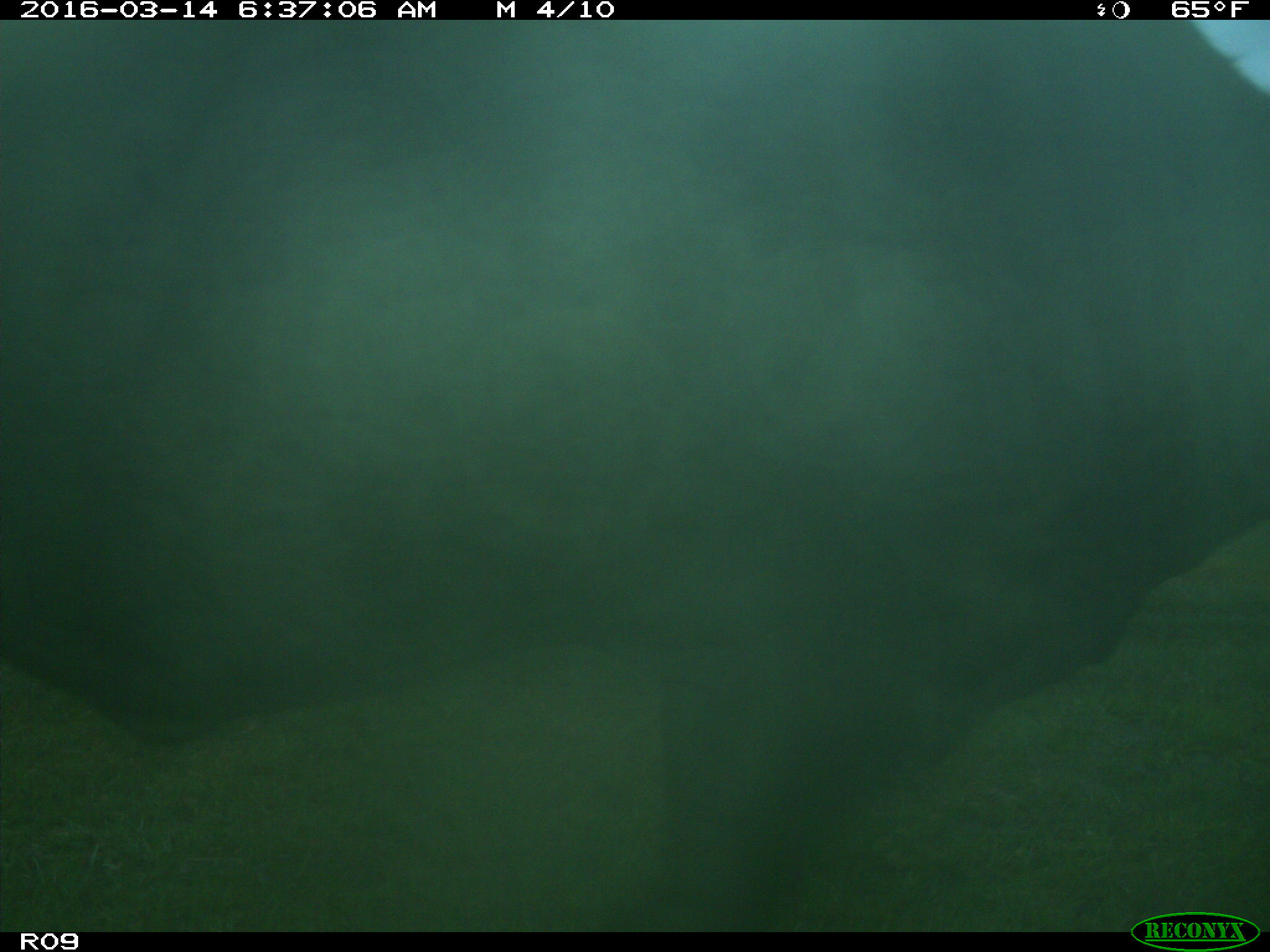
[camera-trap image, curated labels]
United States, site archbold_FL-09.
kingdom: Animalia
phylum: Chordata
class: Mammalia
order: Artiodactyla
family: Bovidae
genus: Bos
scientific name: Bos taurus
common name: domestic cow